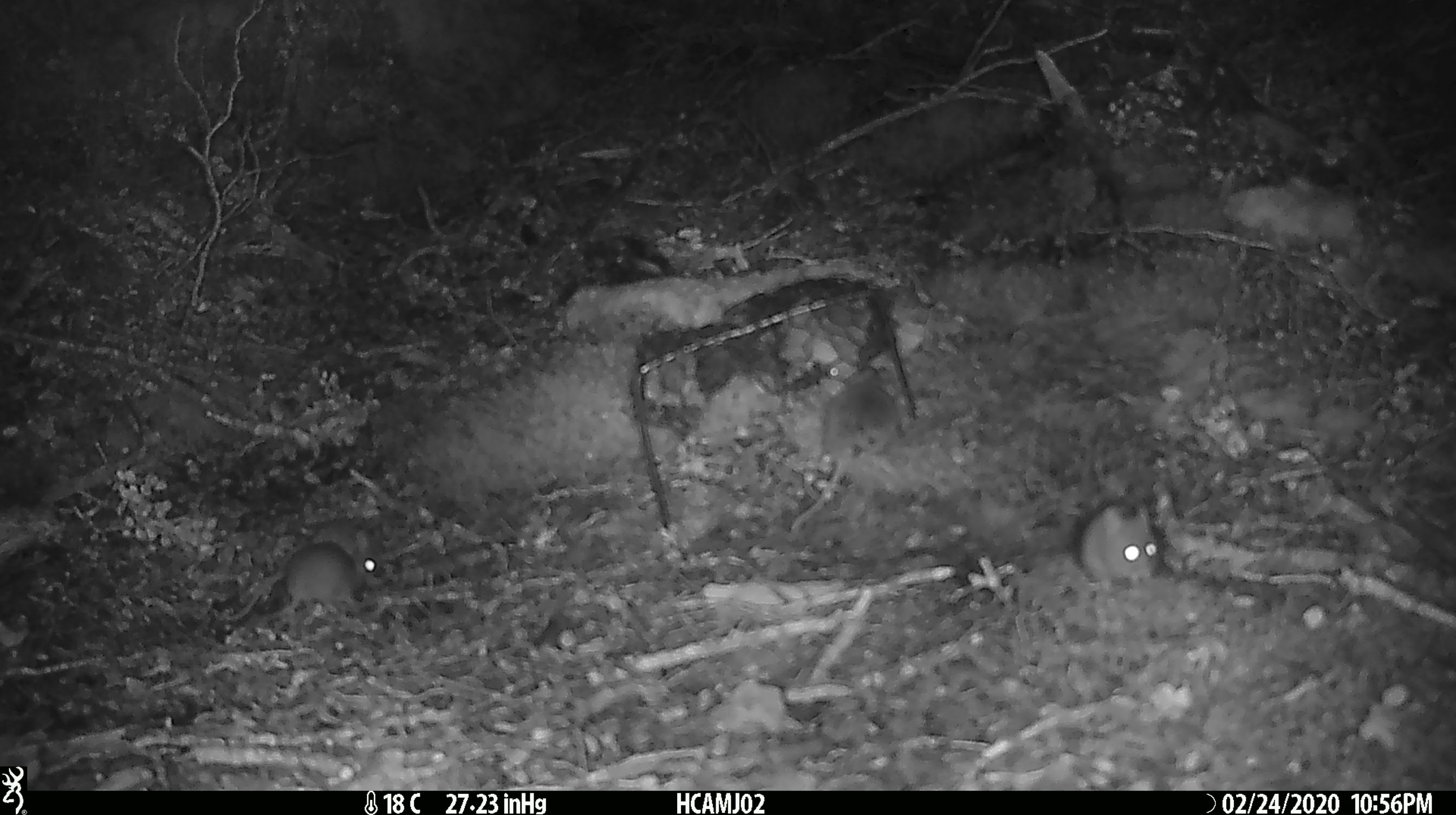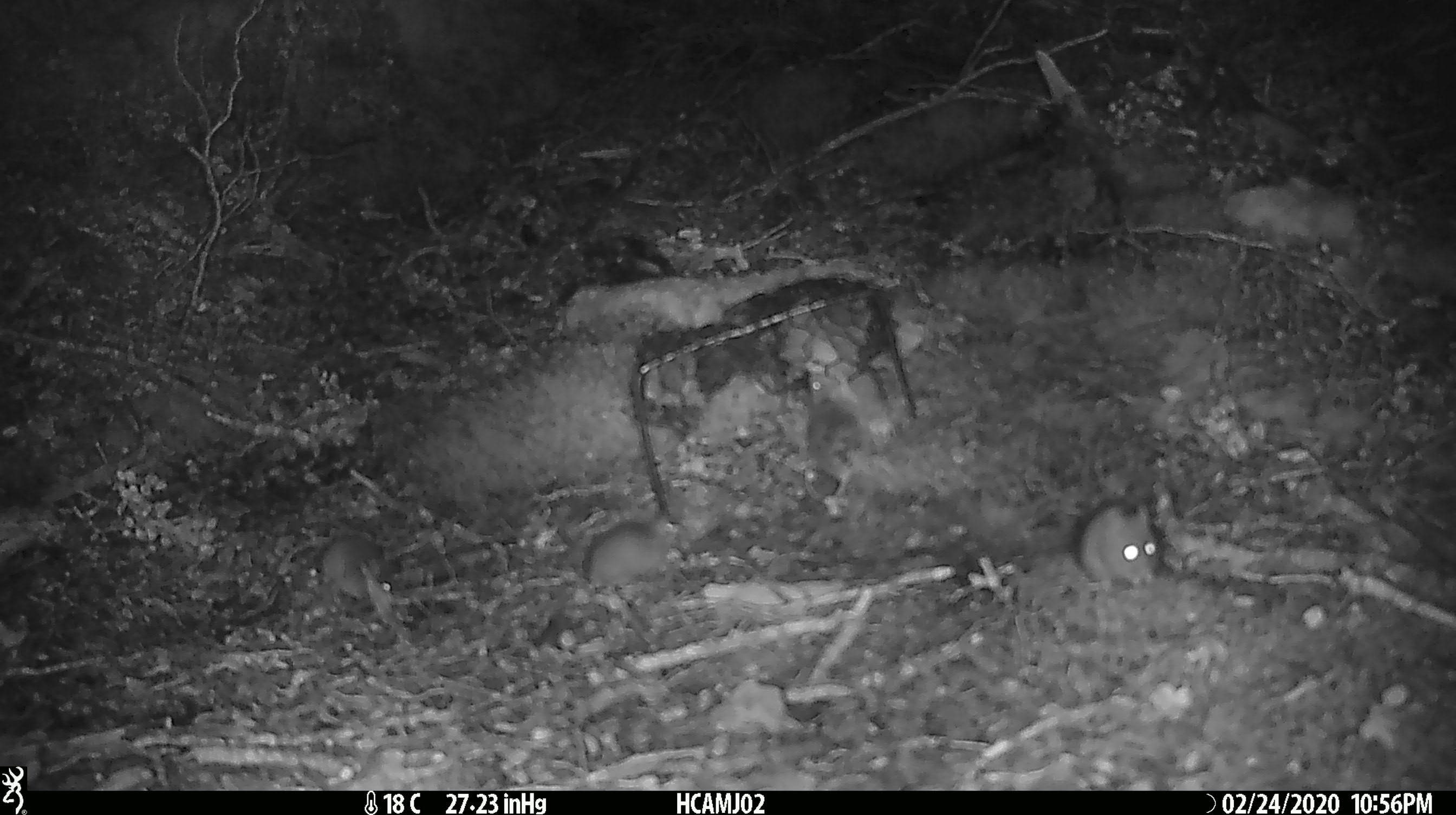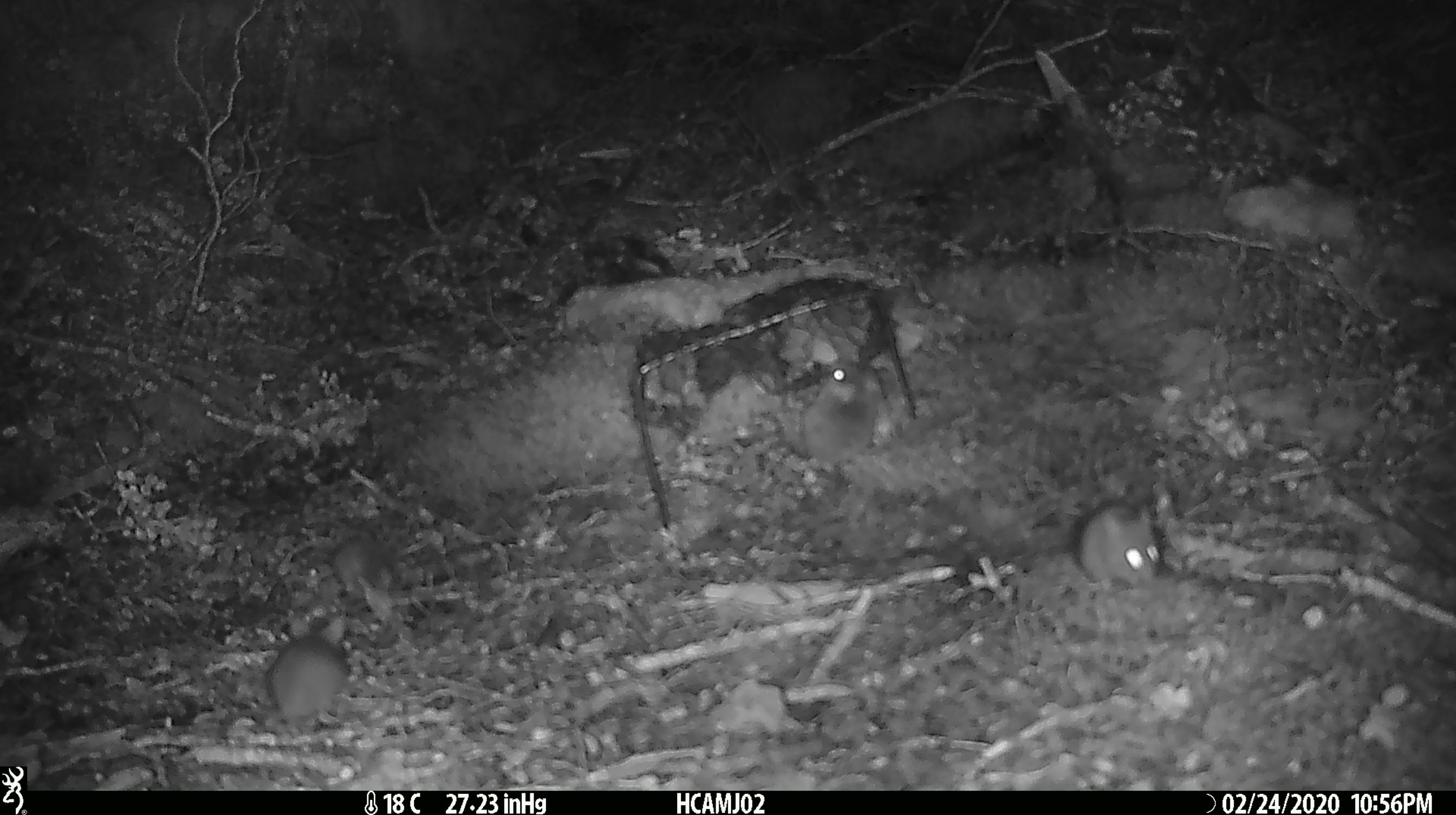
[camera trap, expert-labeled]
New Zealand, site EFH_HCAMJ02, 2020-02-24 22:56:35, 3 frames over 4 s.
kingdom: Animalia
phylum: Chordata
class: Mammalia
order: Rodentia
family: Muridae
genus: Mus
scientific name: Mus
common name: mouse